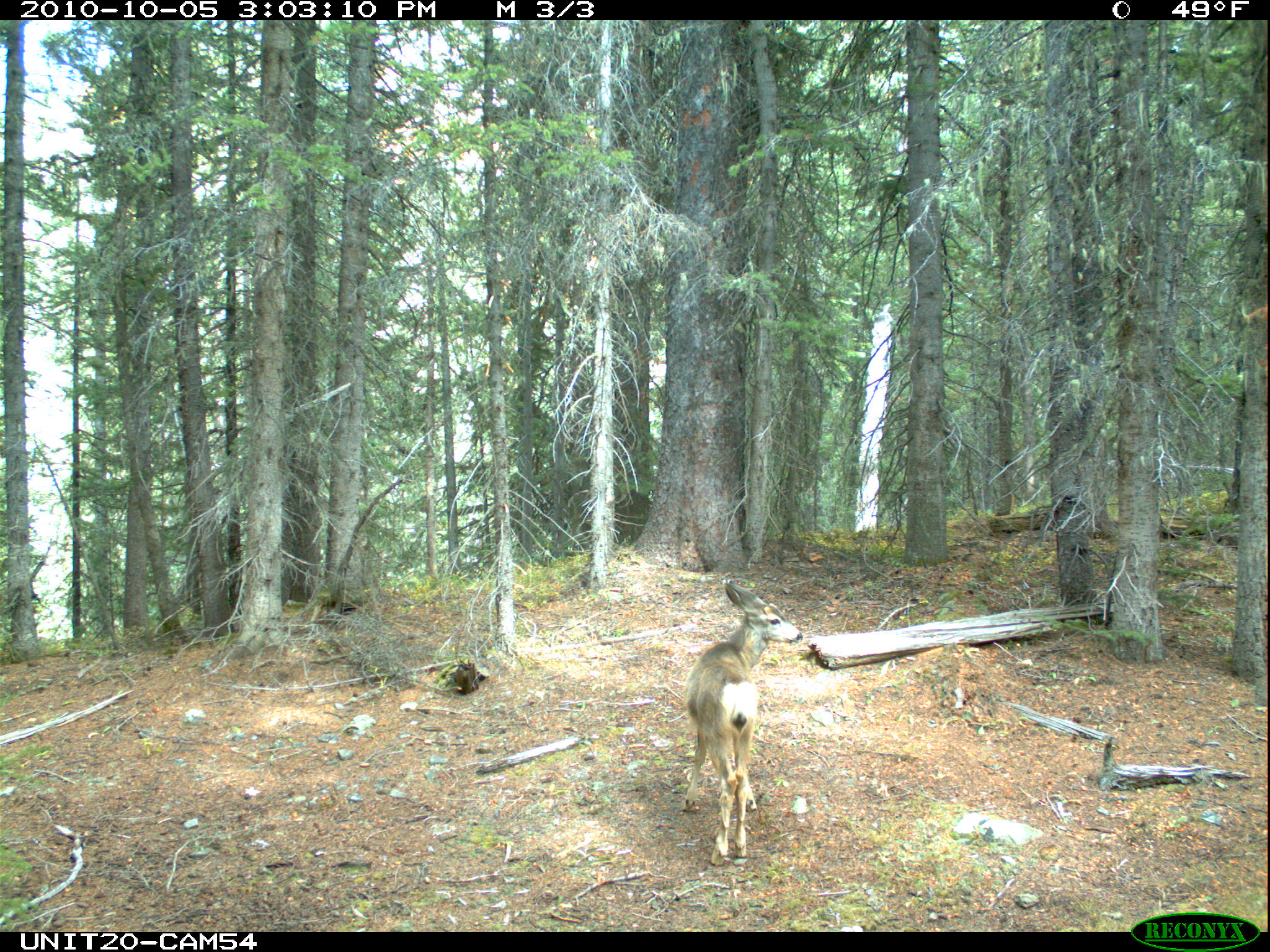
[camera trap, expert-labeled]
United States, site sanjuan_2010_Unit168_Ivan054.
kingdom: Animalia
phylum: Chordata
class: Mammalia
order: Artiodactyla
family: Cervidae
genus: Odocoileus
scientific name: Odocoileus hemionus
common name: mule deer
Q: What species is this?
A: Odocoileus hemionus (mule deer).